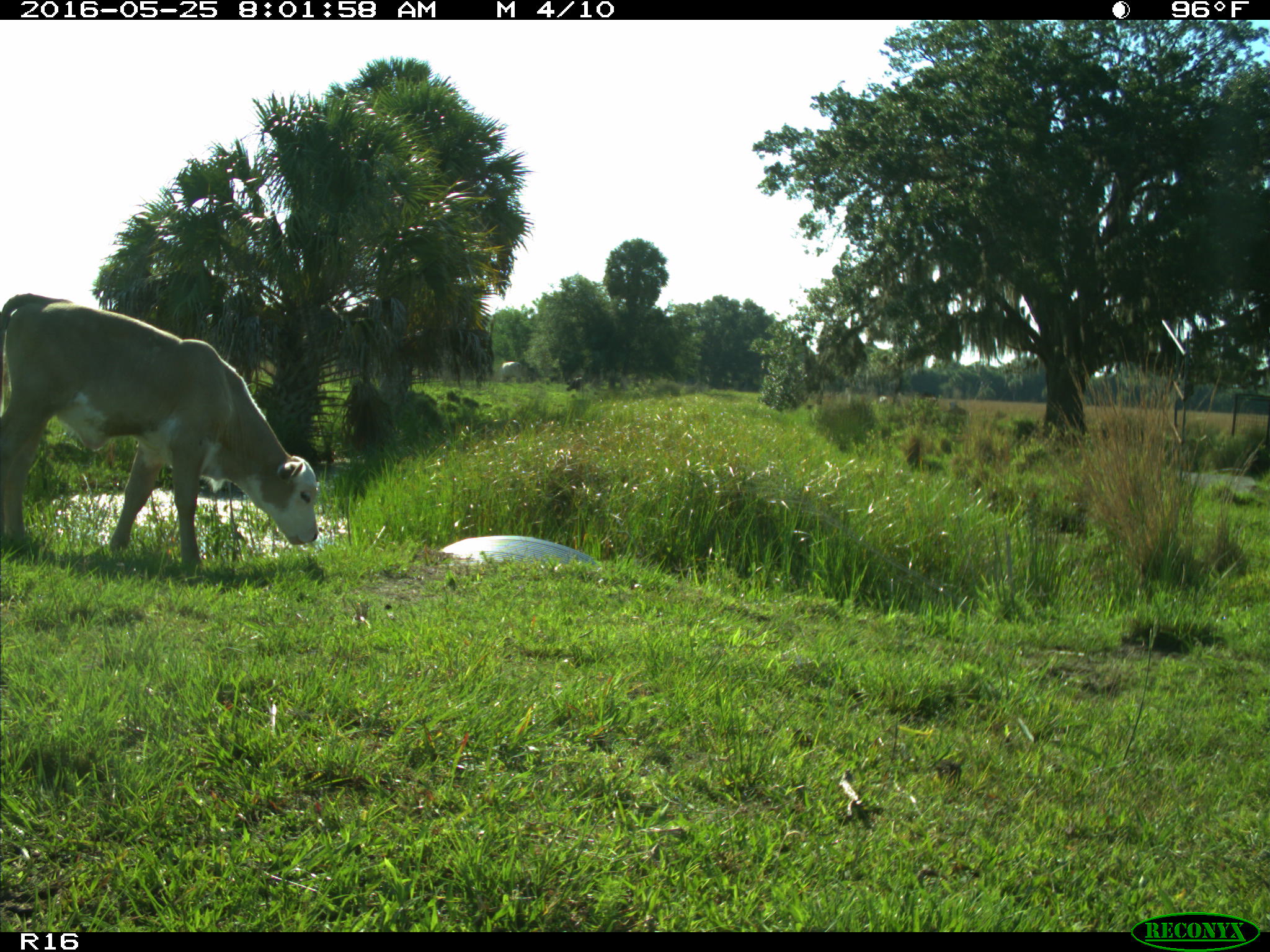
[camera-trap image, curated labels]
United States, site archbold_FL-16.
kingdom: Animalia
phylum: Chordata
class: Mammalia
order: Artiodactyla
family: Bovidae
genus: Bos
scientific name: Bos taurus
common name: domestic cow